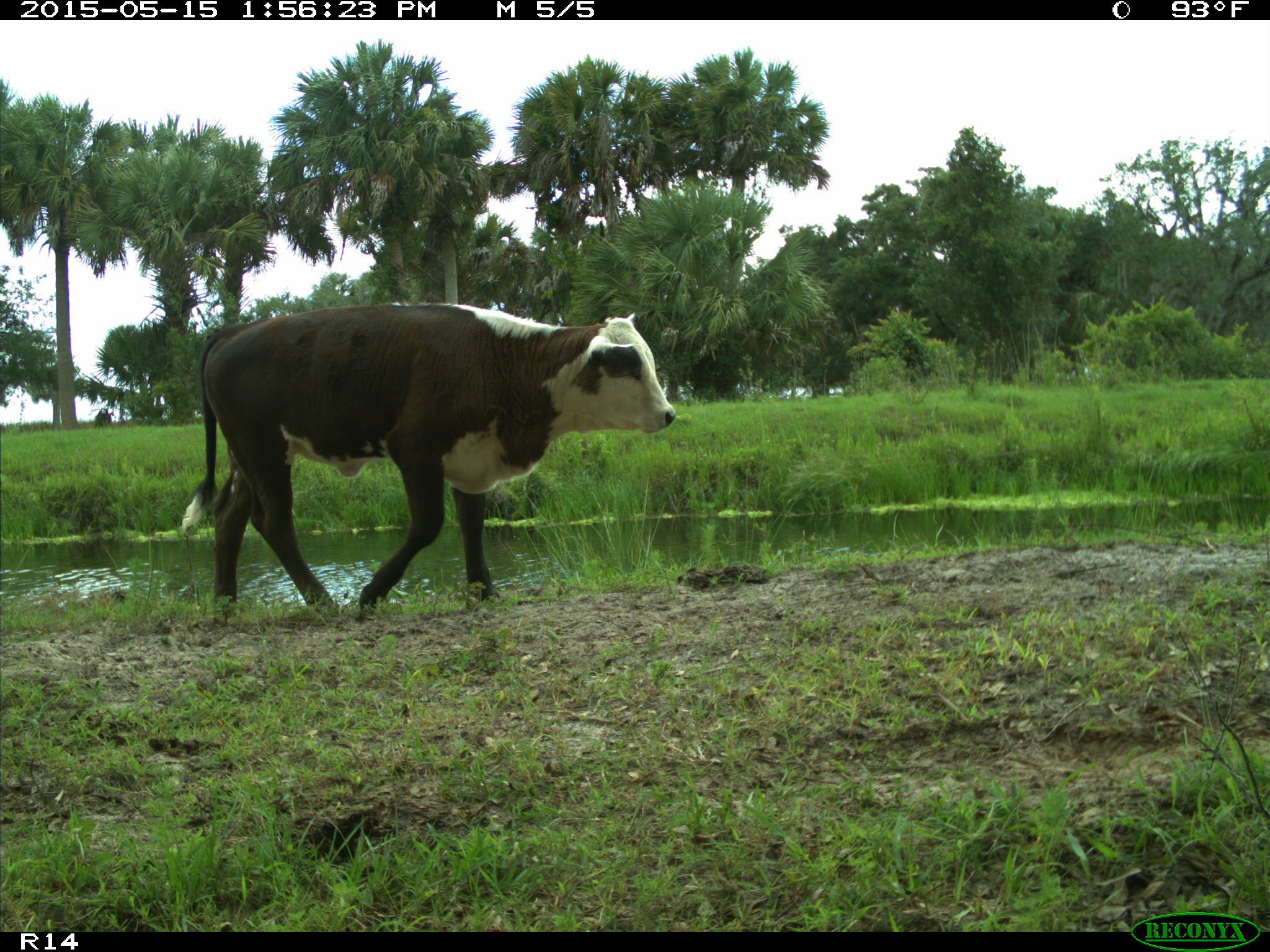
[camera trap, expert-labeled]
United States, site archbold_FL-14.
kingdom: Animalia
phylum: Chordata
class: Mammalia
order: Artiodactyla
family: Bovidae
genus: Bos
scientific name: Bos taurus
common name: domestic cow